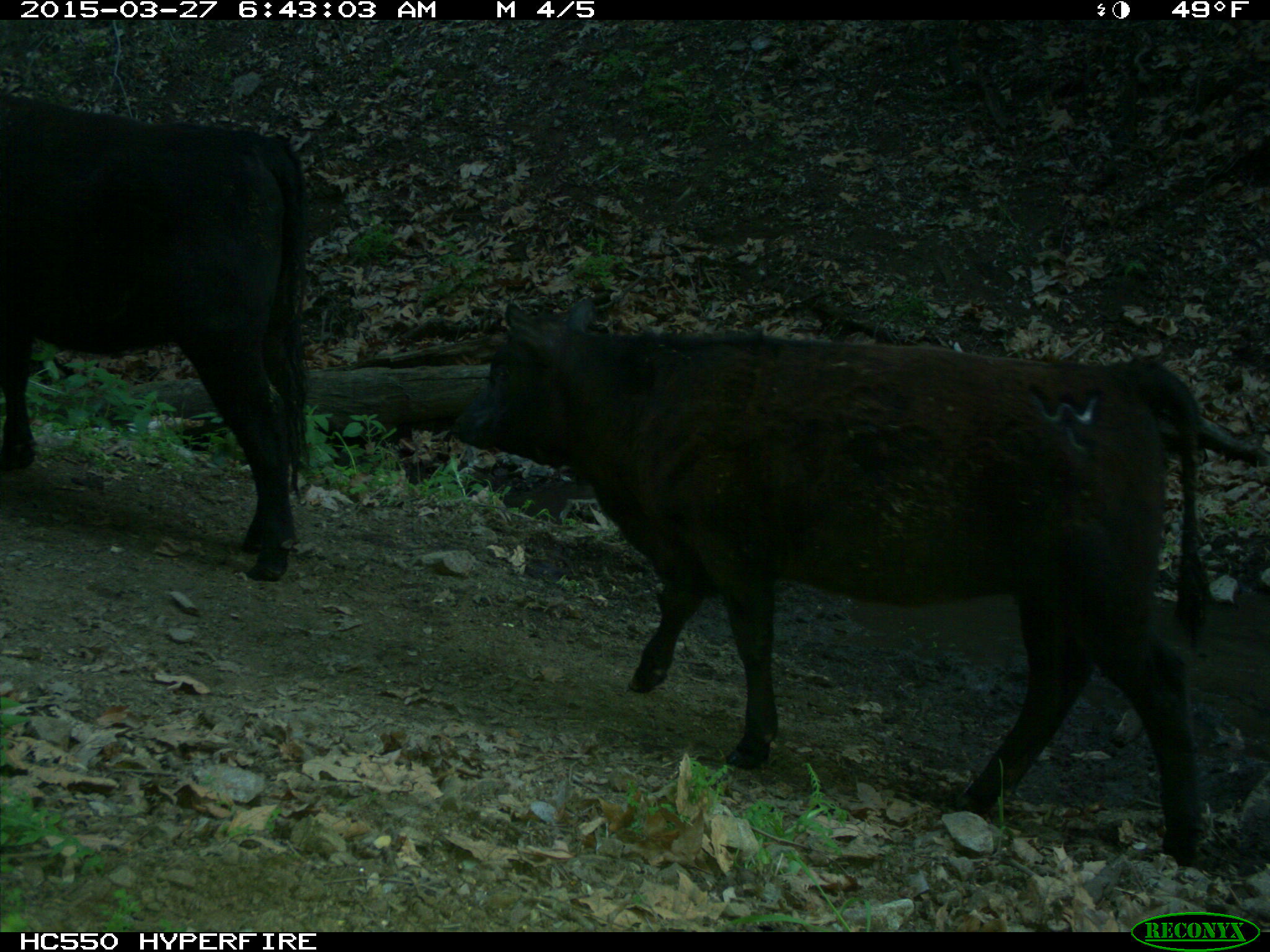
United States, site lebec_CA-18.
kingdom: Animalia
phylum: Chordata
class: Mammalia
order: Artiodactyla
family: Bovidae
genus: Bos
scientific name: Bos taurus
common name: domestic cow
Bos taurus (domestic cow).